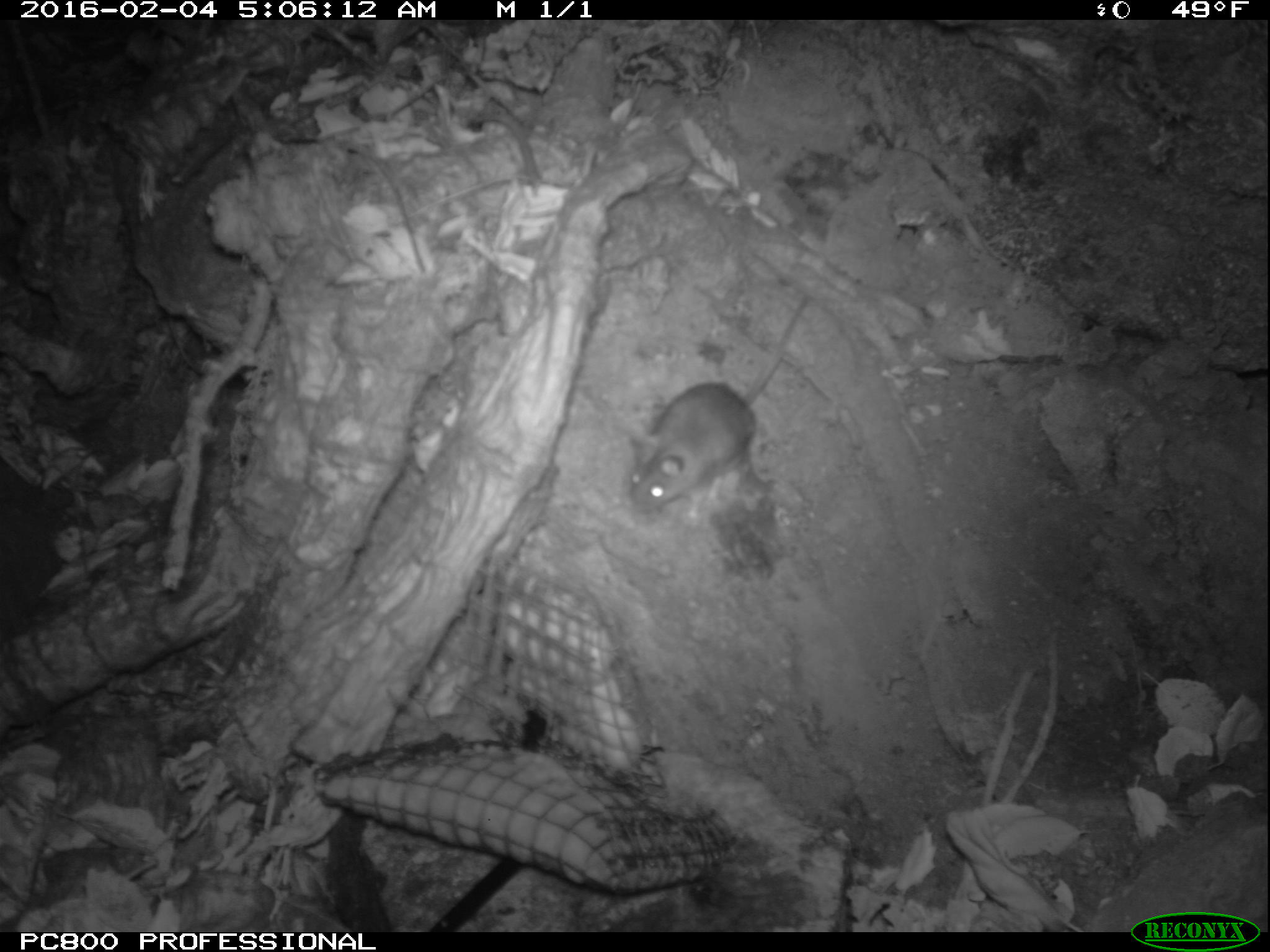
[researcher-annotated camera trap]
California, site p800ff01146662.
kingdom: Animalia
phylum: Chordata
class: Mammalia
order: Rodentia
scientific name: Rodentia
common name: rodent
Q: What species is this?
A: Rodent (Rodentia).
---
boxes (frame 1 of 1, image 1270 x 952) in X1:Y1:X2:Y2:
rodent: 602:291:812:514